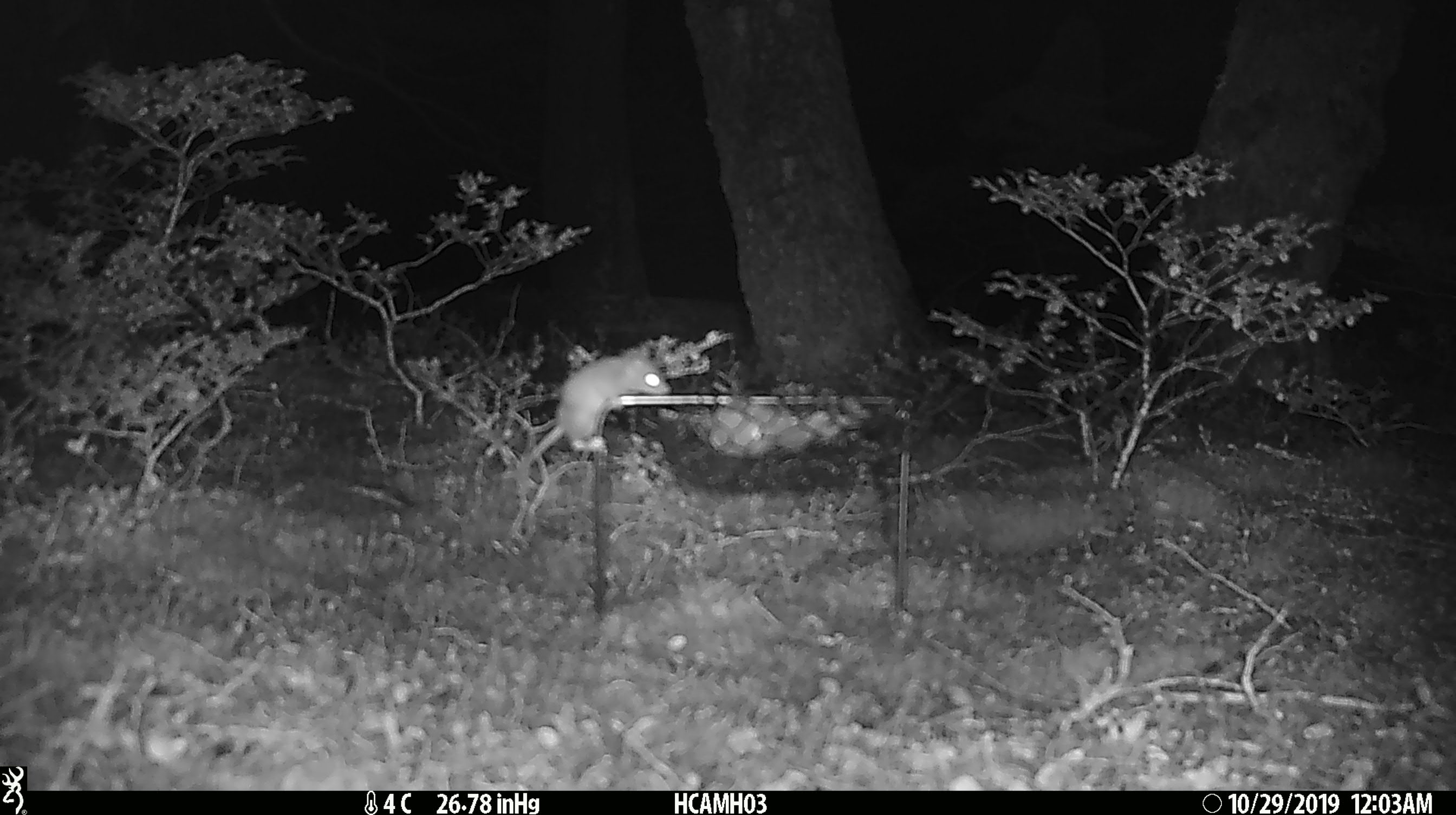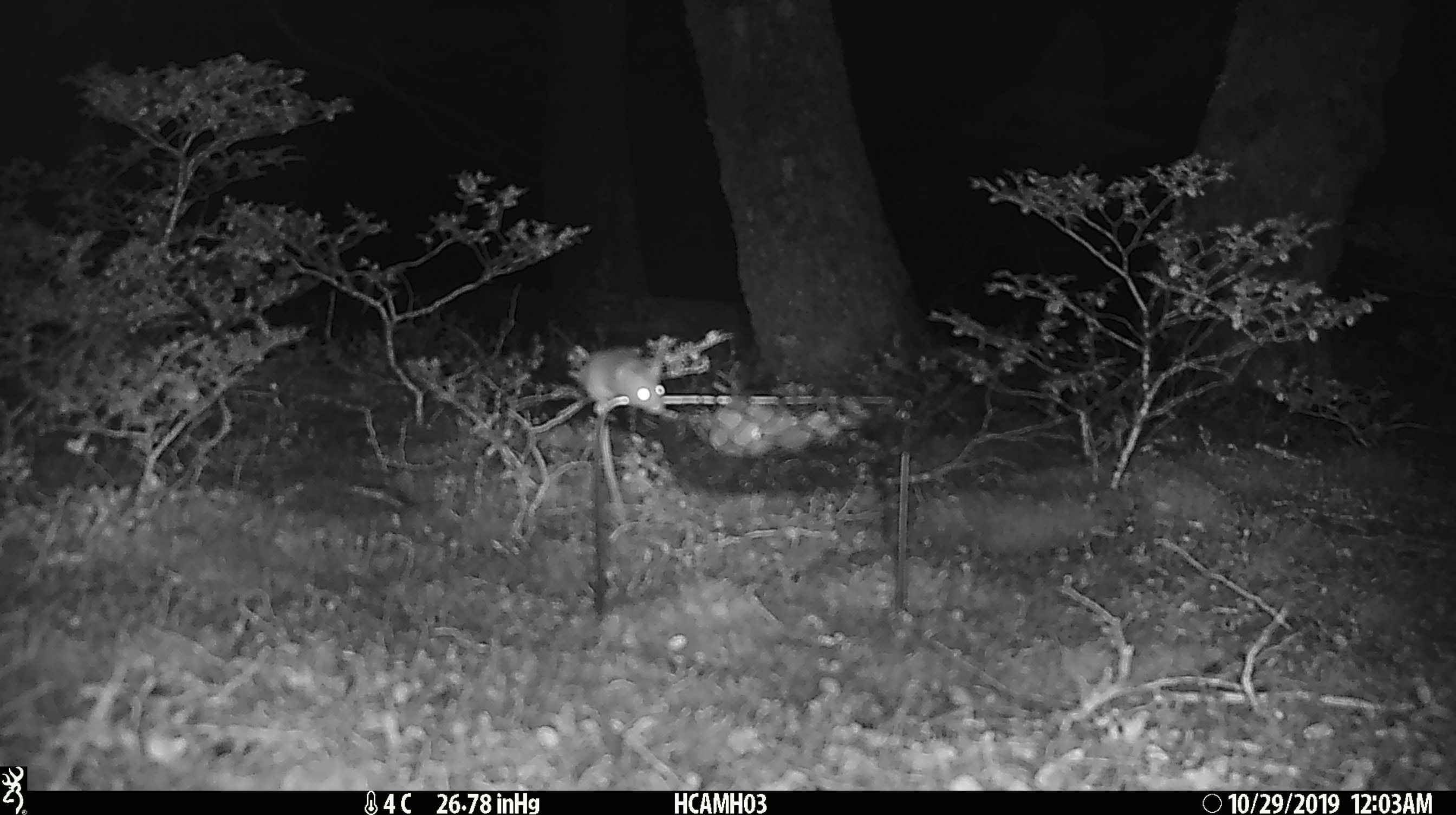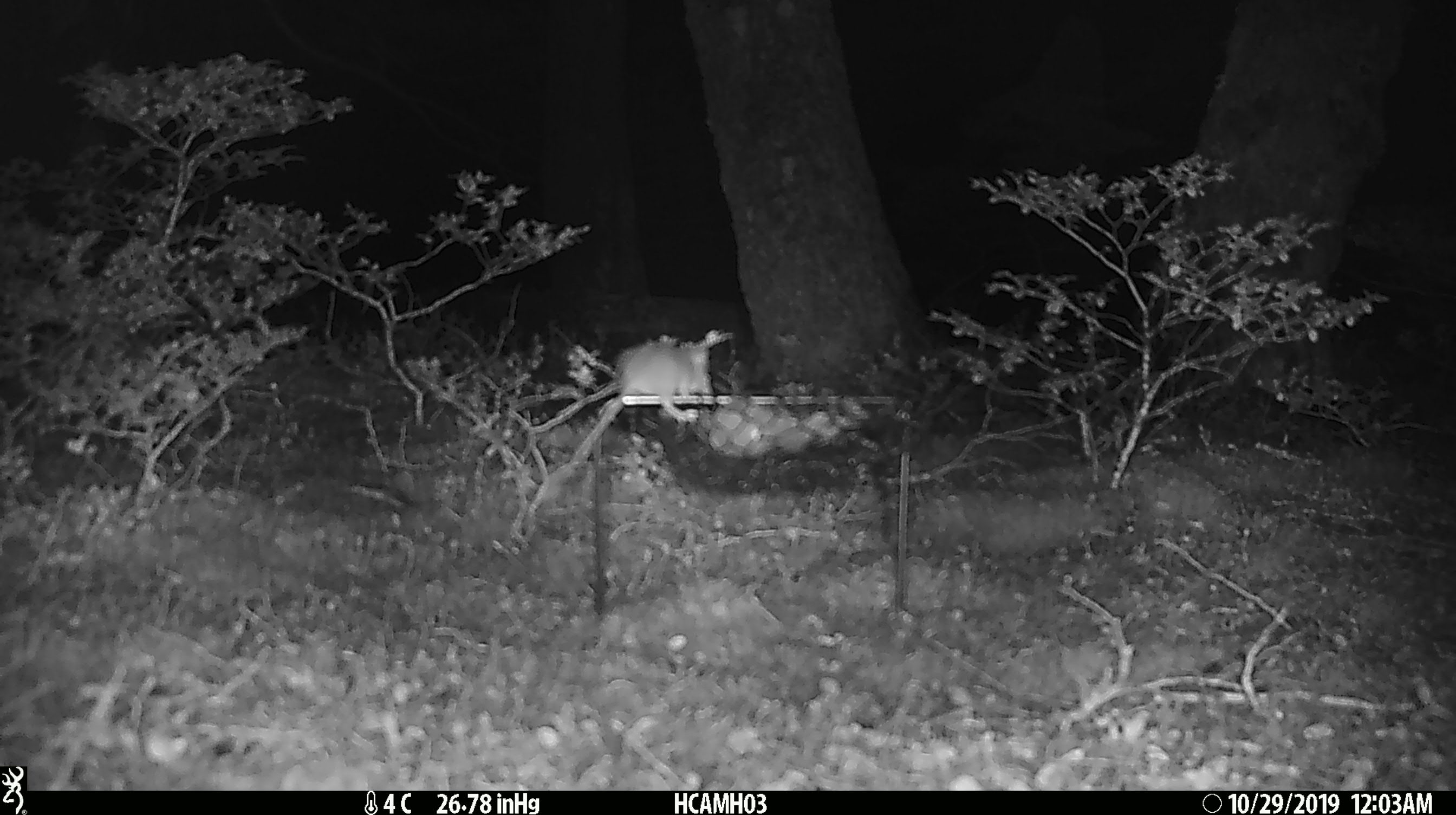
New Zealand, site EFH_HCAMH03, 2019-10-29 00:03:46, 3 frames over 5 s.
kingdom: Animalia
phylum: Chordata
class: Mammalia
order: Rodentia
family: Muridae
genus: Mus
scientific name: Mus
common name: mouse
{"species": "mouse (Mus)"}